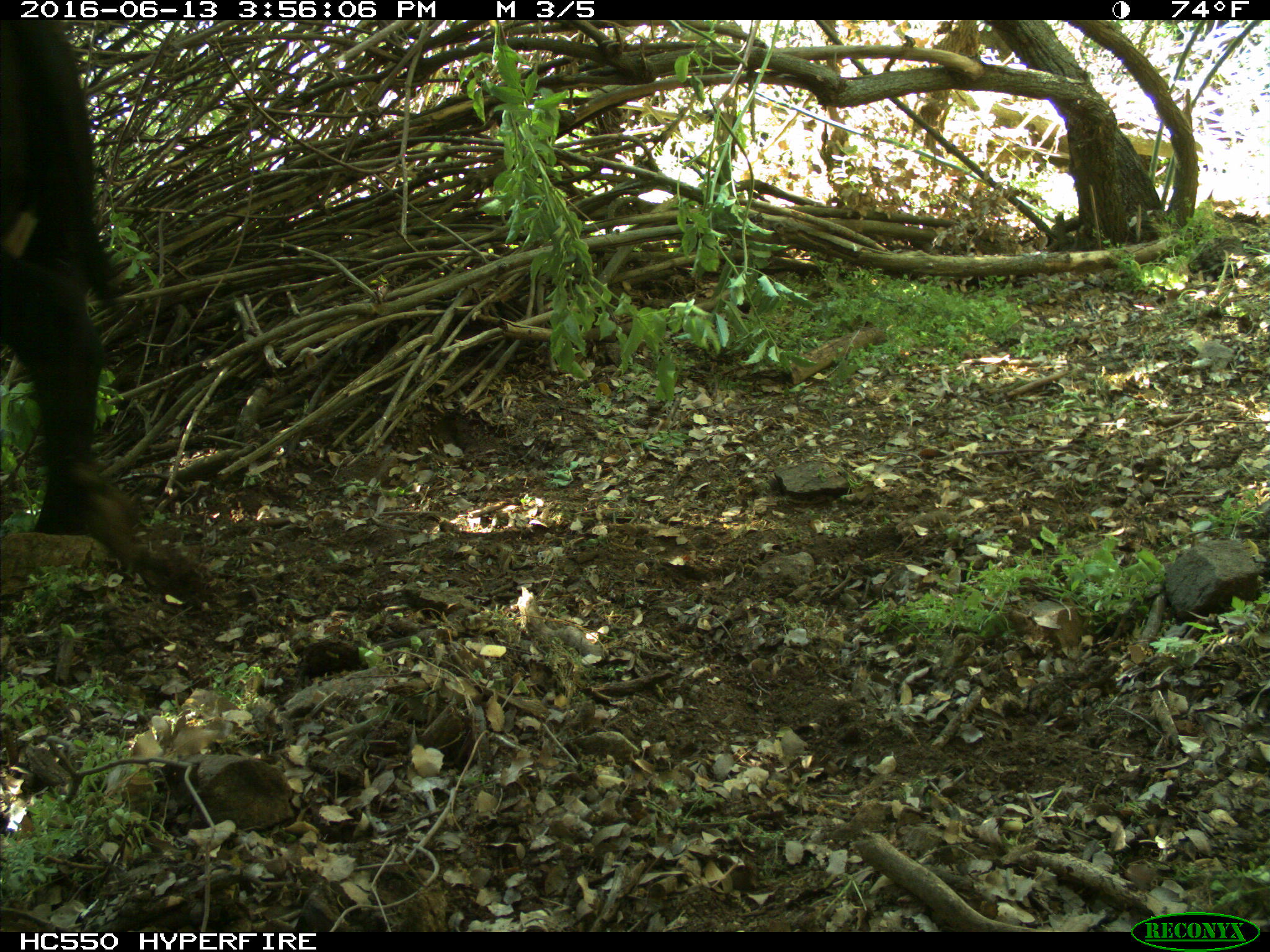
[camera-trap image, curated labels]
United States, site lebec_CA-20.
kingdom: Animalia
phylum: Chordata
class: Mammalia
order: Artiodactyla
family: Bovidae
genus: Bos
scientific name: Bos taurus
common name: domestic cow